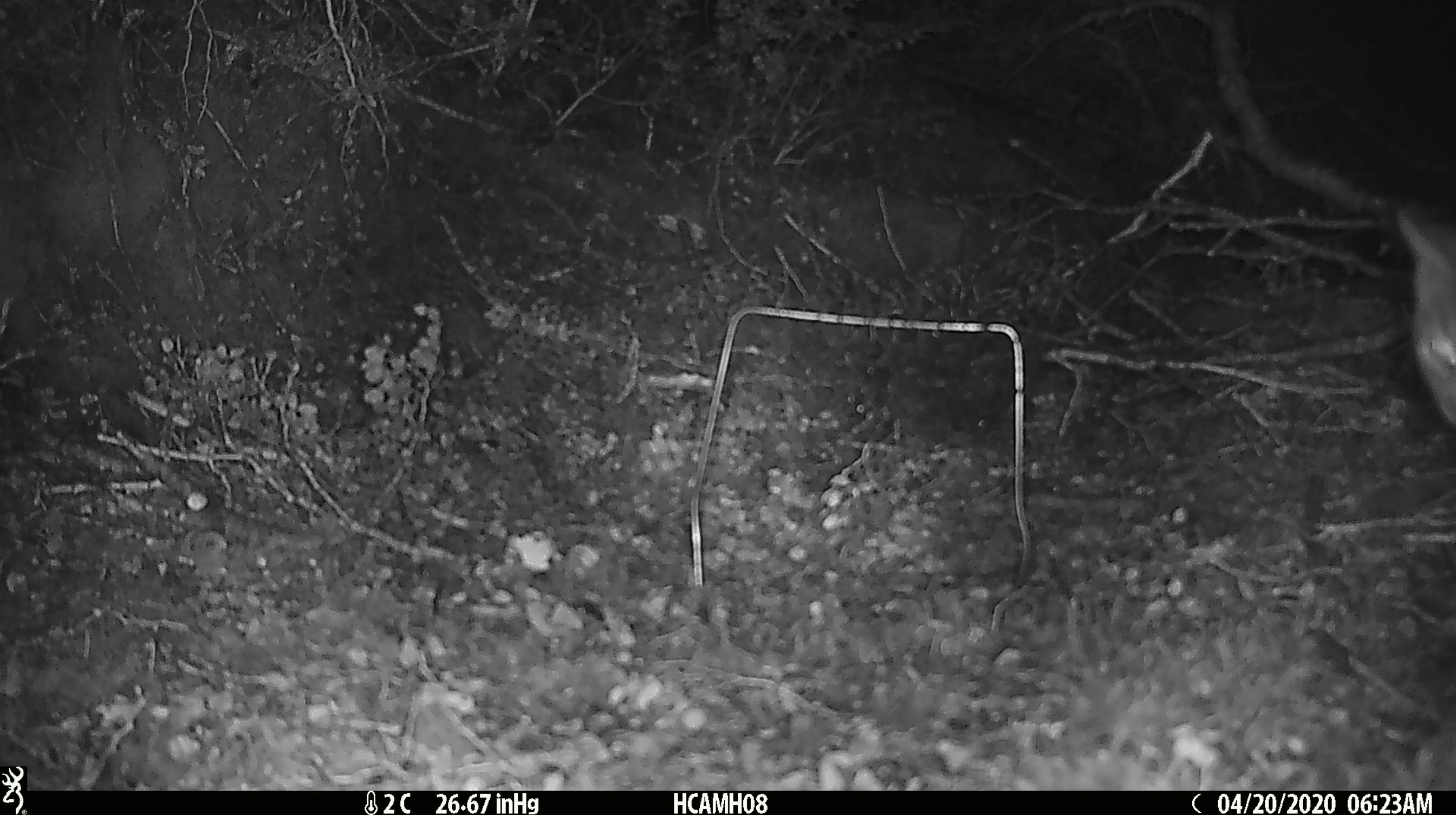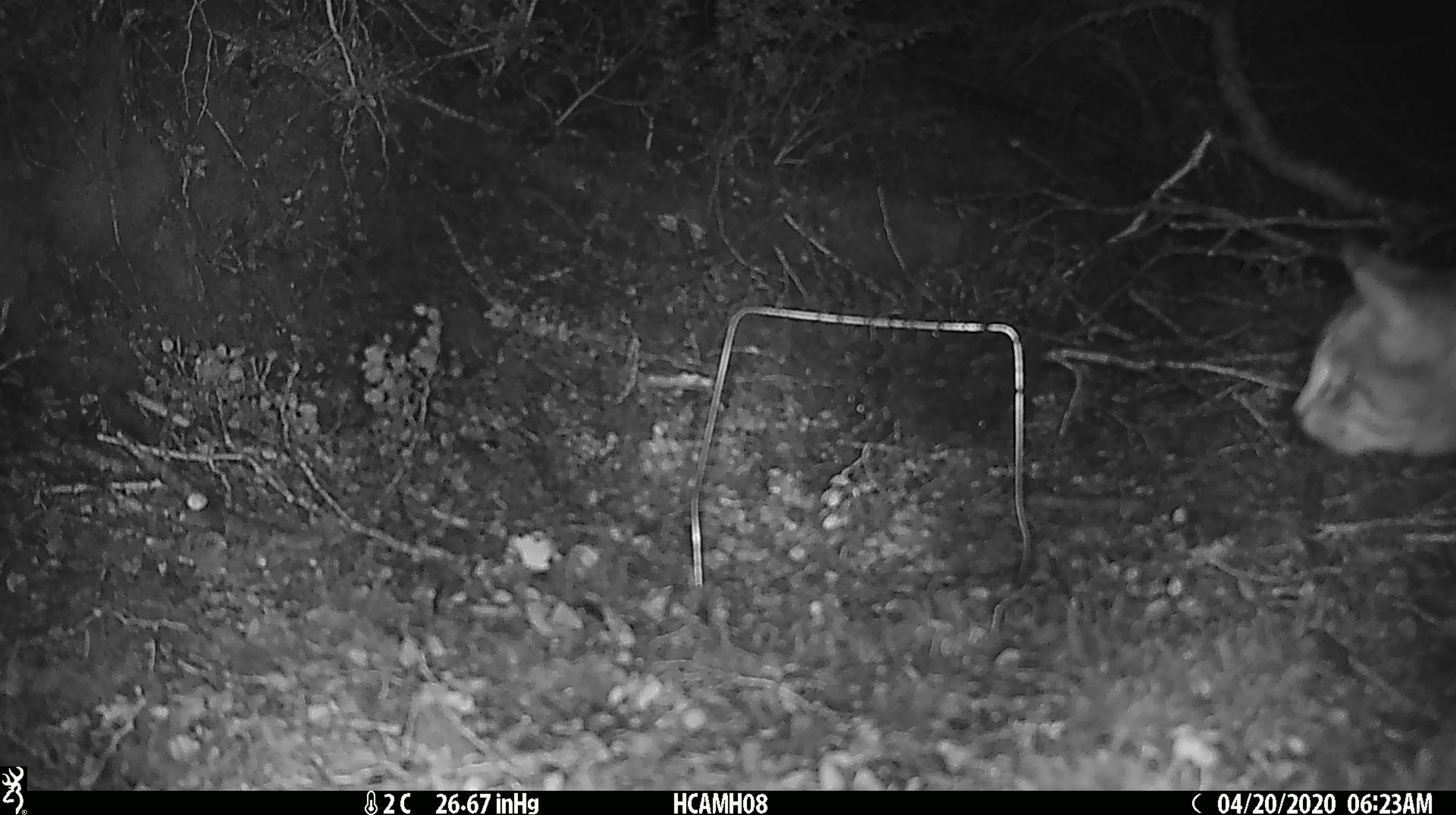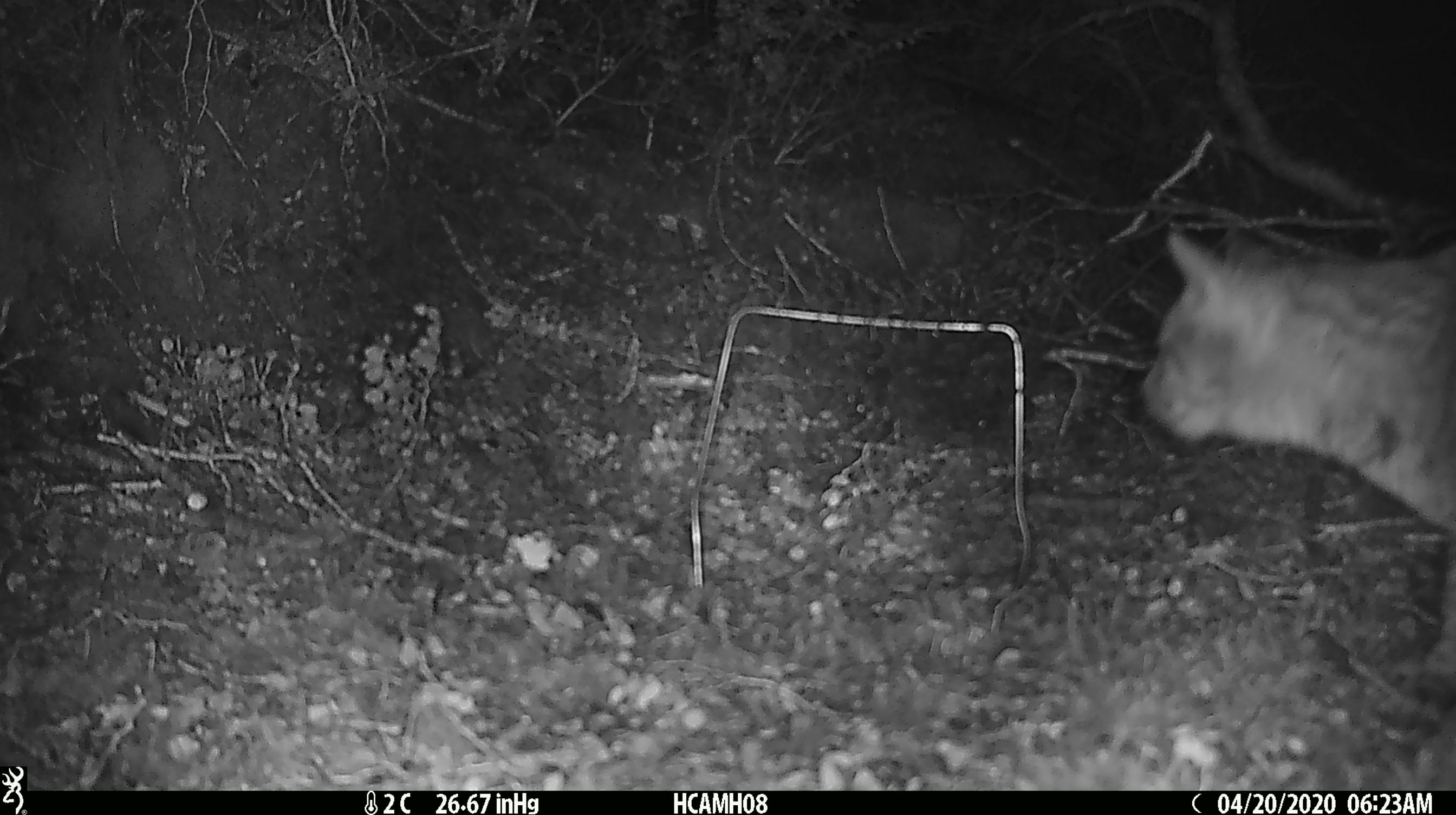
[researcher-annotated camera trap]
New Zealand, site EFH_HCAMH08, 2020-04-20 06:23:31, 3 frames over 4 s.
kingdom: Animalia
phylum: Chordata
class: Mammalia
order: Carnivora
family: Felidae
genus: Felis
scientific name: Felis catus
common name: domestic cat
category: cat